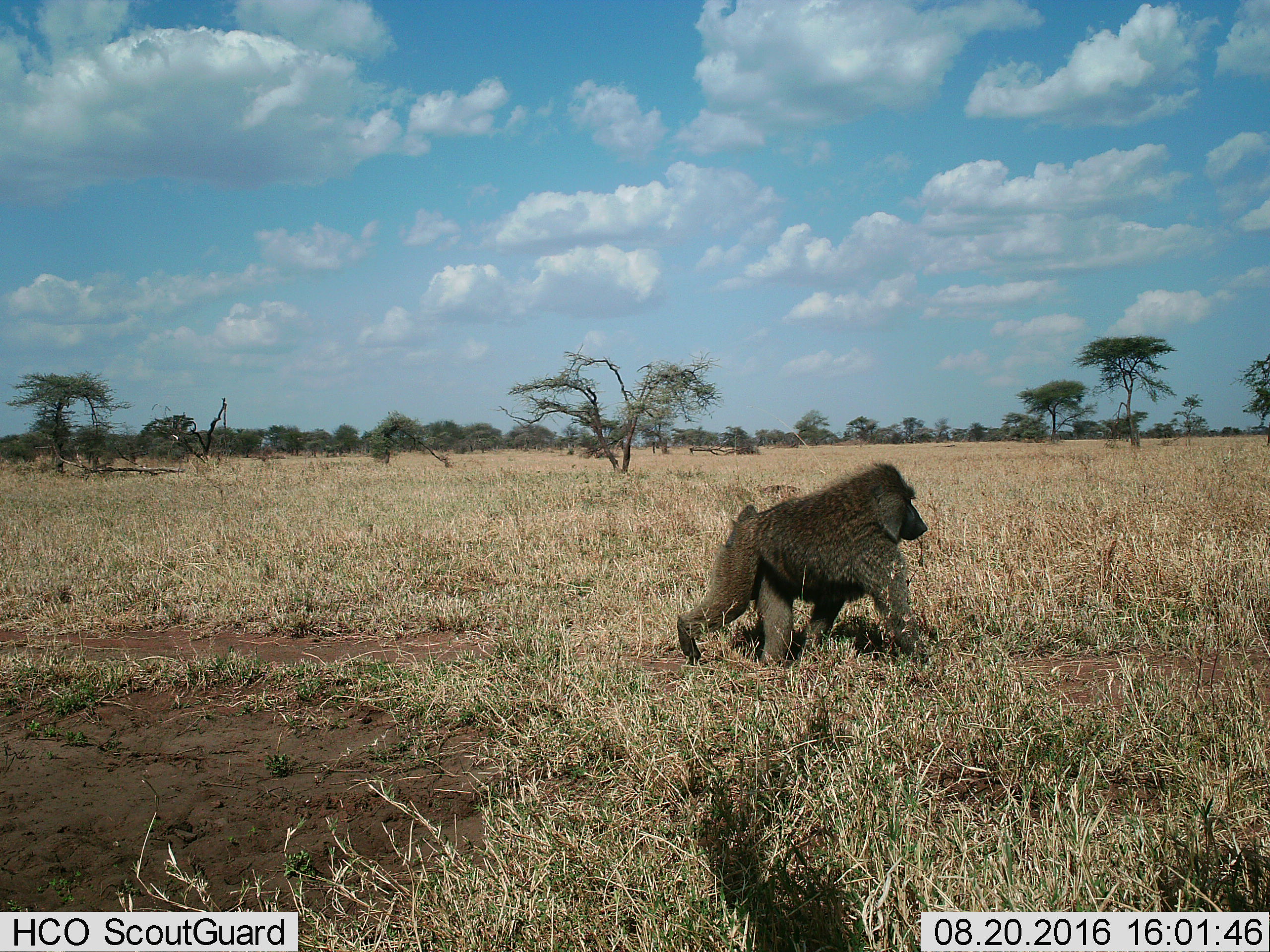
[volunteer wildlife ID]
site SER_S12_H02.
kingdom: Animalia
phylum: Chordata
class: Mammalia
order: Primates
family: Cercopithecidae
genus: Papio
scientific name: Papio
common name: baboon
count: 1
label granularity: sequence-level